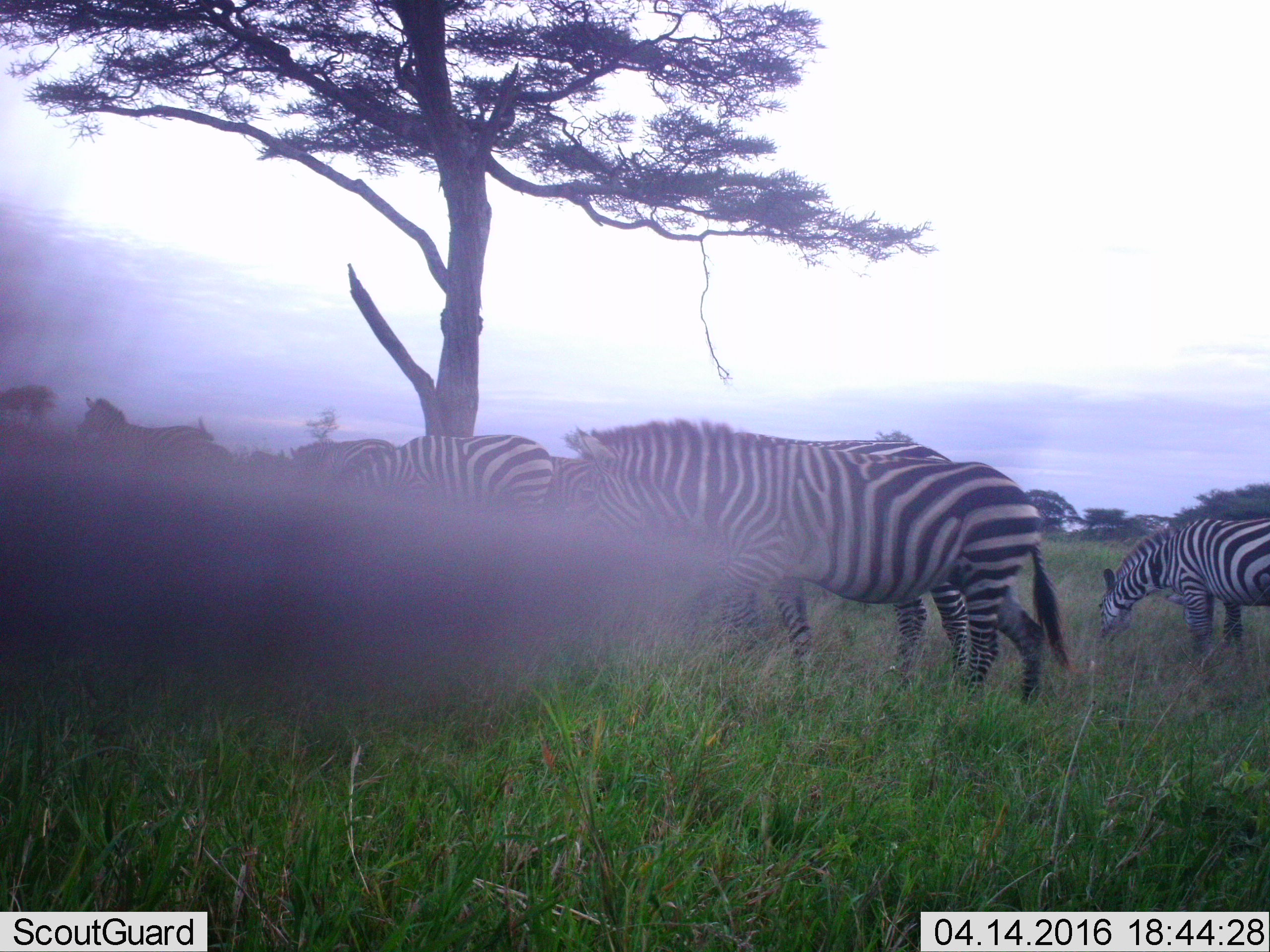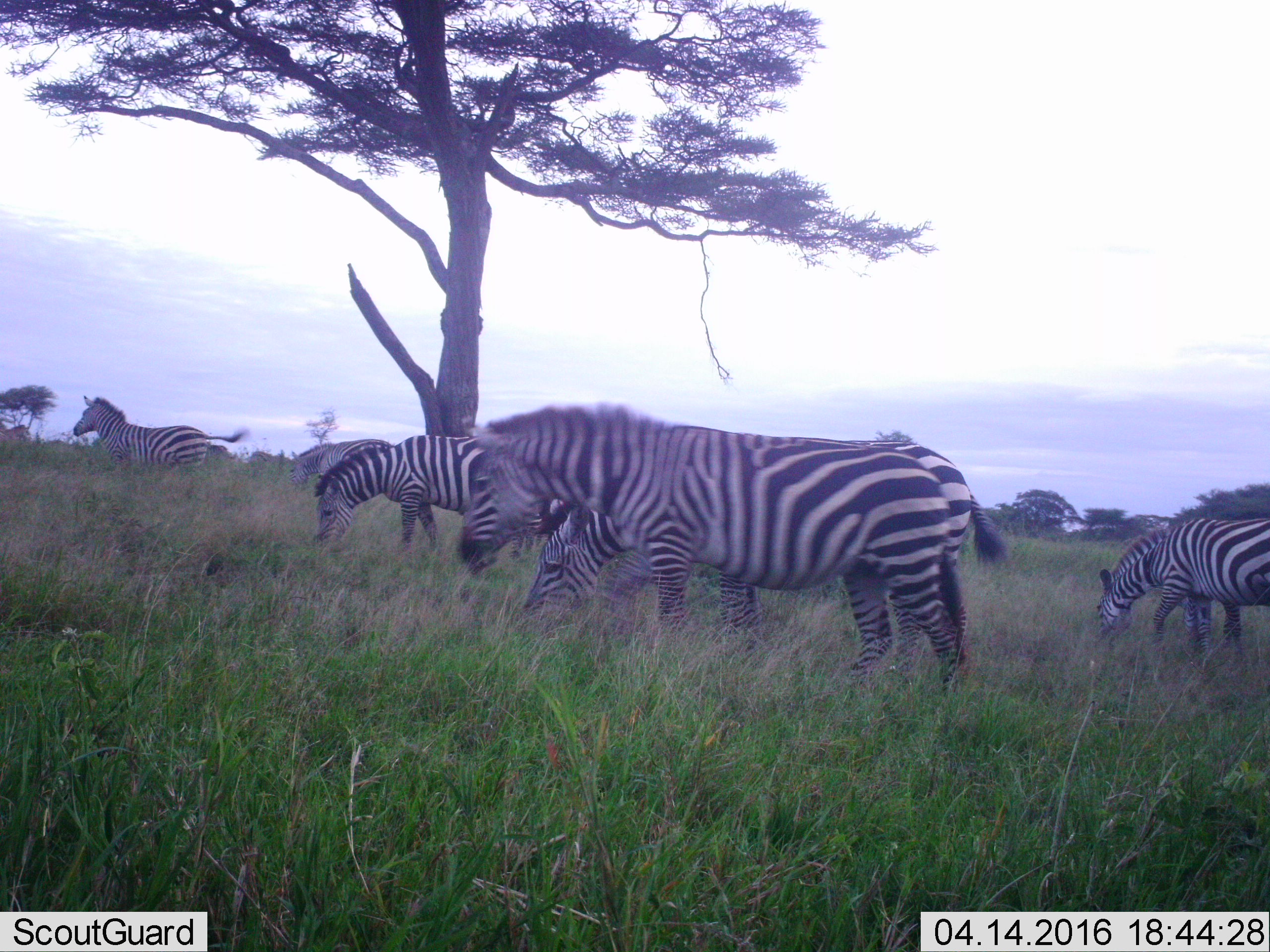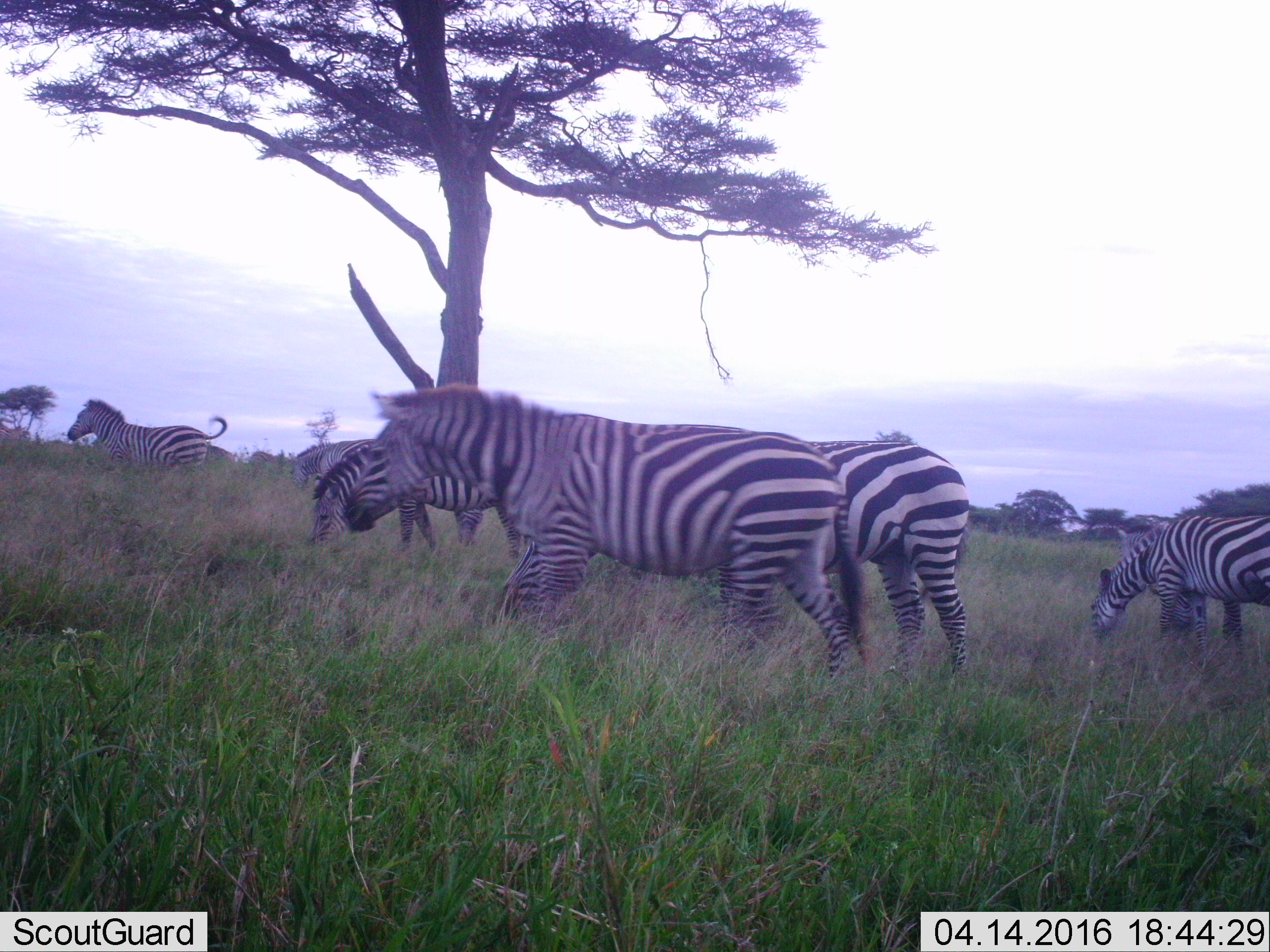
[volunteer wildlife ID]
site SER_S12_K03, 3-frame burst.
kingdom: Animalia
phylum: Chordata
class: Mammalia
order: Perissodactyla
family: Equidae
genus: Equus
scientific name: Equus quagga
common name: plains zebra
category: zebraplains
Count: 8.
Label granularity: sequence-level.